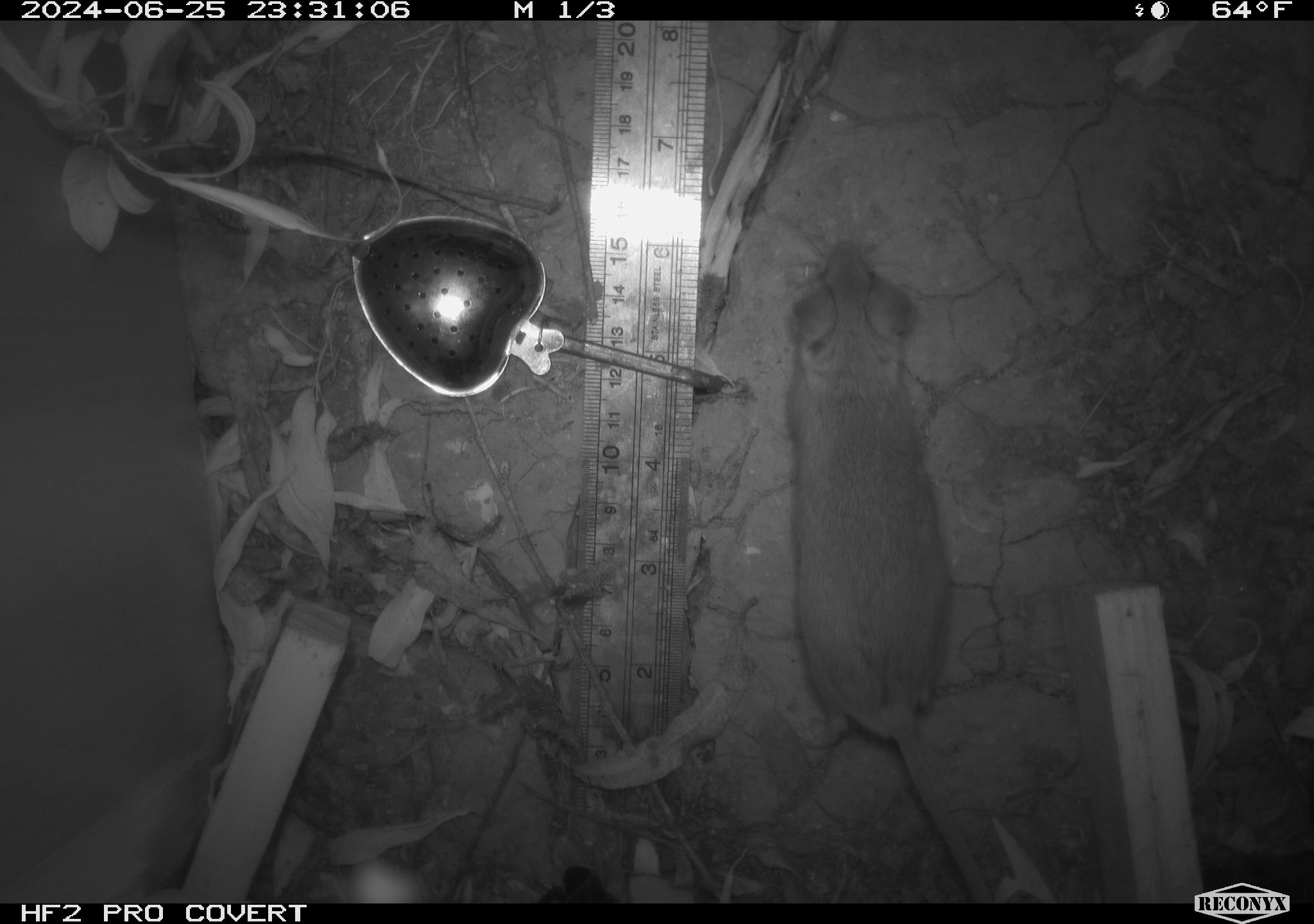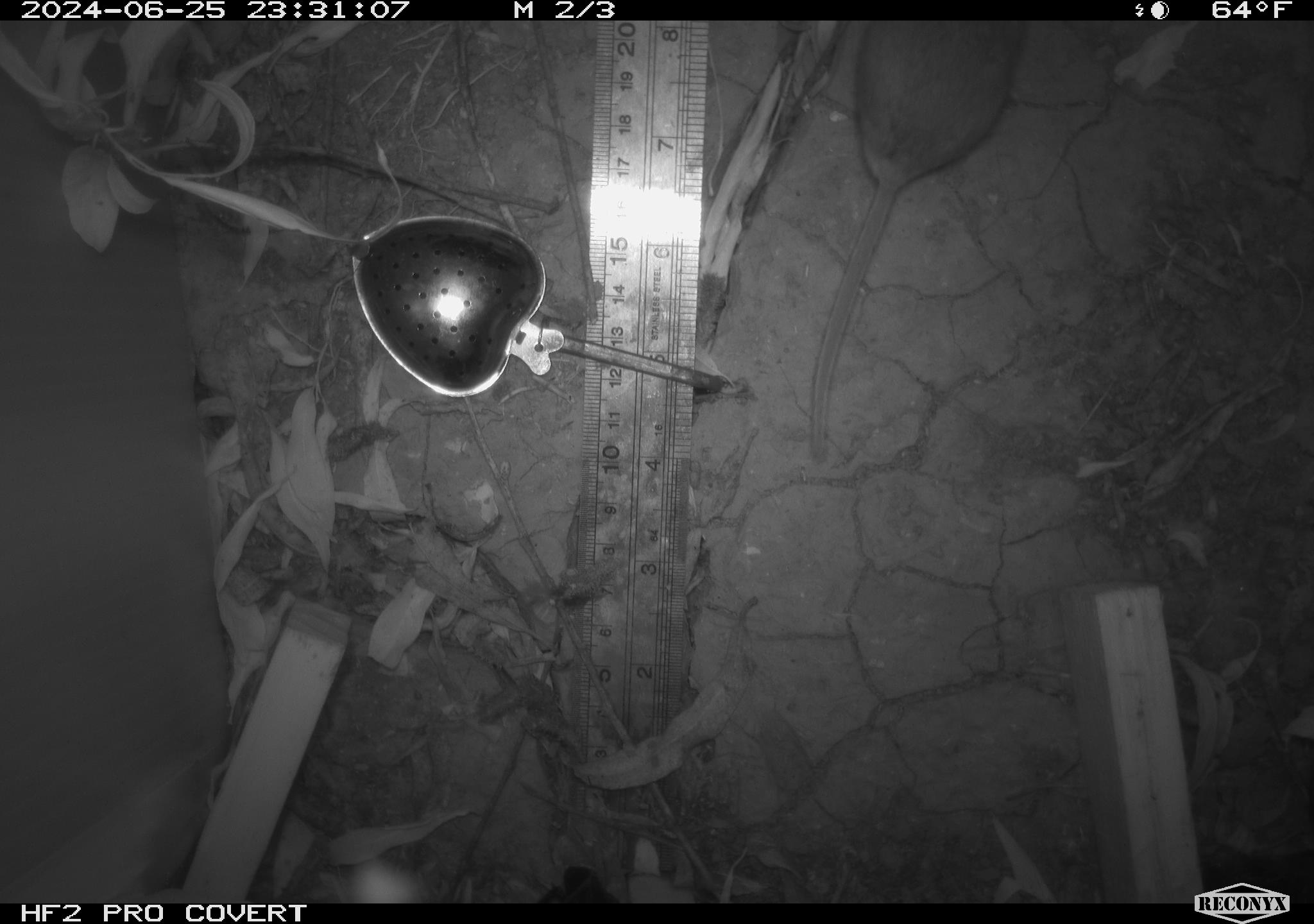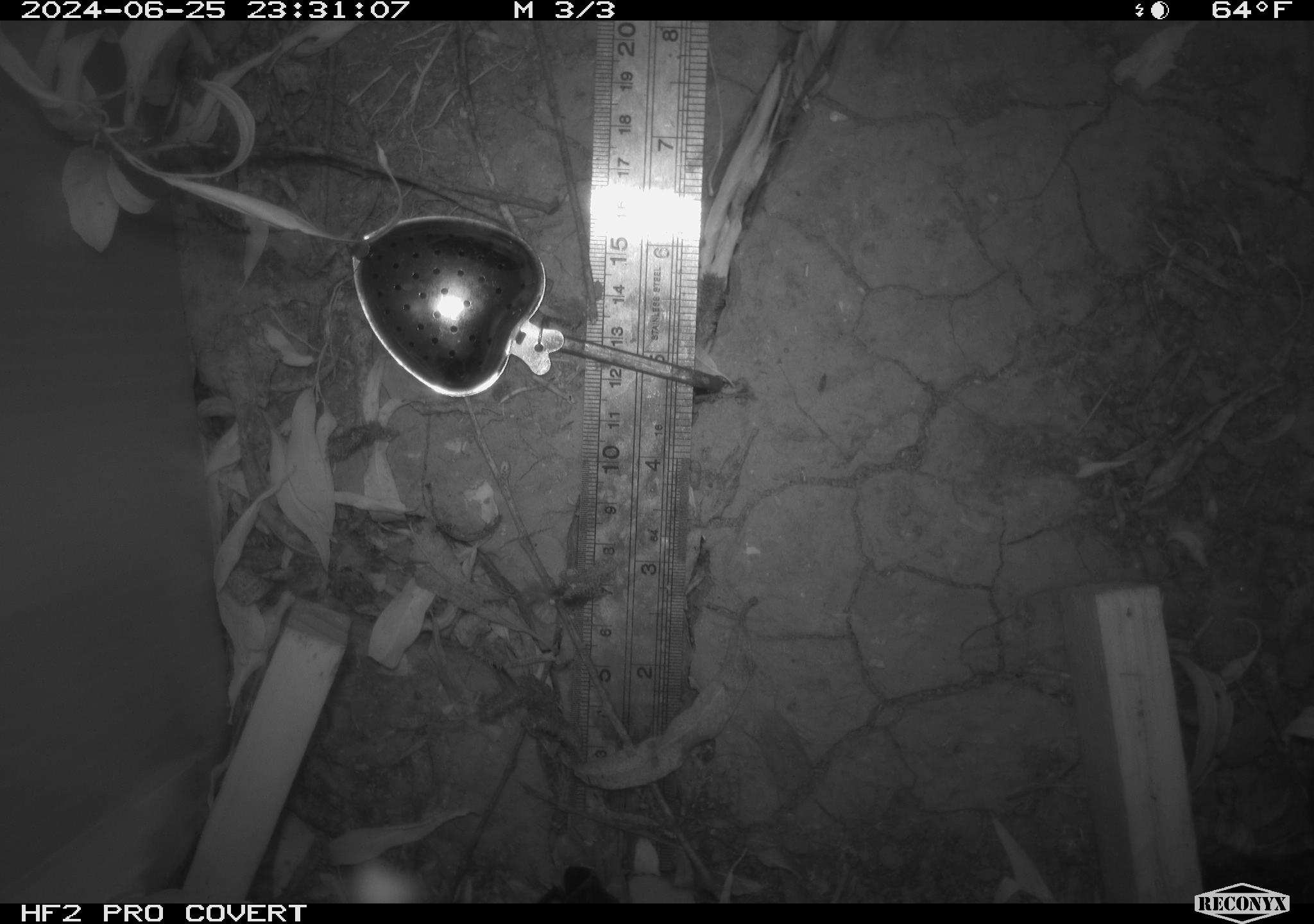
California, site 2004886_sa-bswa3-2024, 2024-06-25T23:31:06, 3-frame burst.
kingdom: Animalia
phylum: Chordata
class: Mammalia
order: Rodentia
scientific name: Rodentia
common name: mouse species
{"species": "mouse species (Rodentia)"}